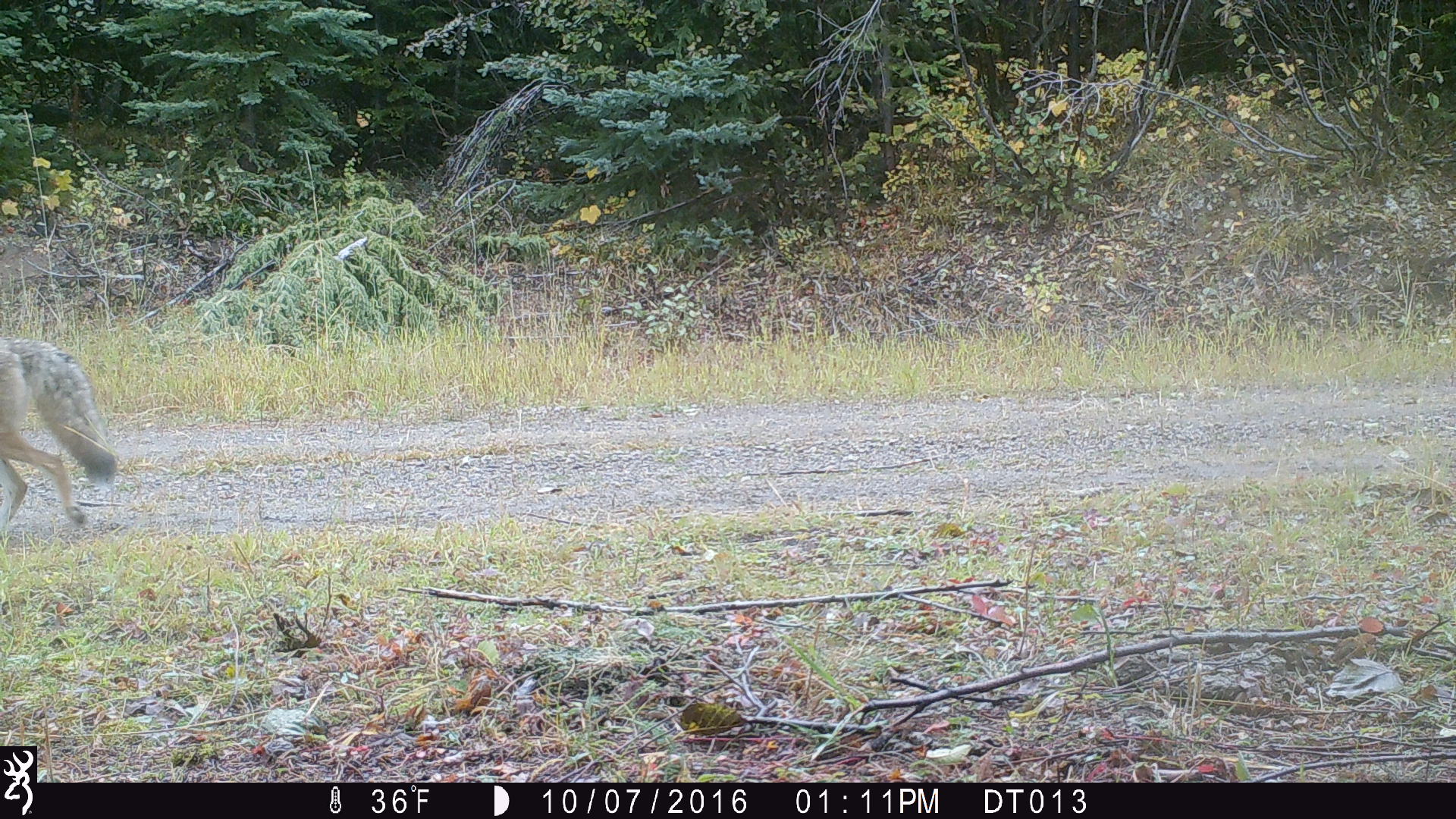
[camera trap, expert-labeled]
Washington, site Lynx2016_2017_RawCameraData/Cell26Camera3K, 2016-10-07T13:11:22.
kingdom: Animalia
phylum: Chordata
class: Mammalia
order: Carnivora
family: Canidae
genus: Canis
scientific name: Canis latrans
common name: coyote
Canis latrans (coyote). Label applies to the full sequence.